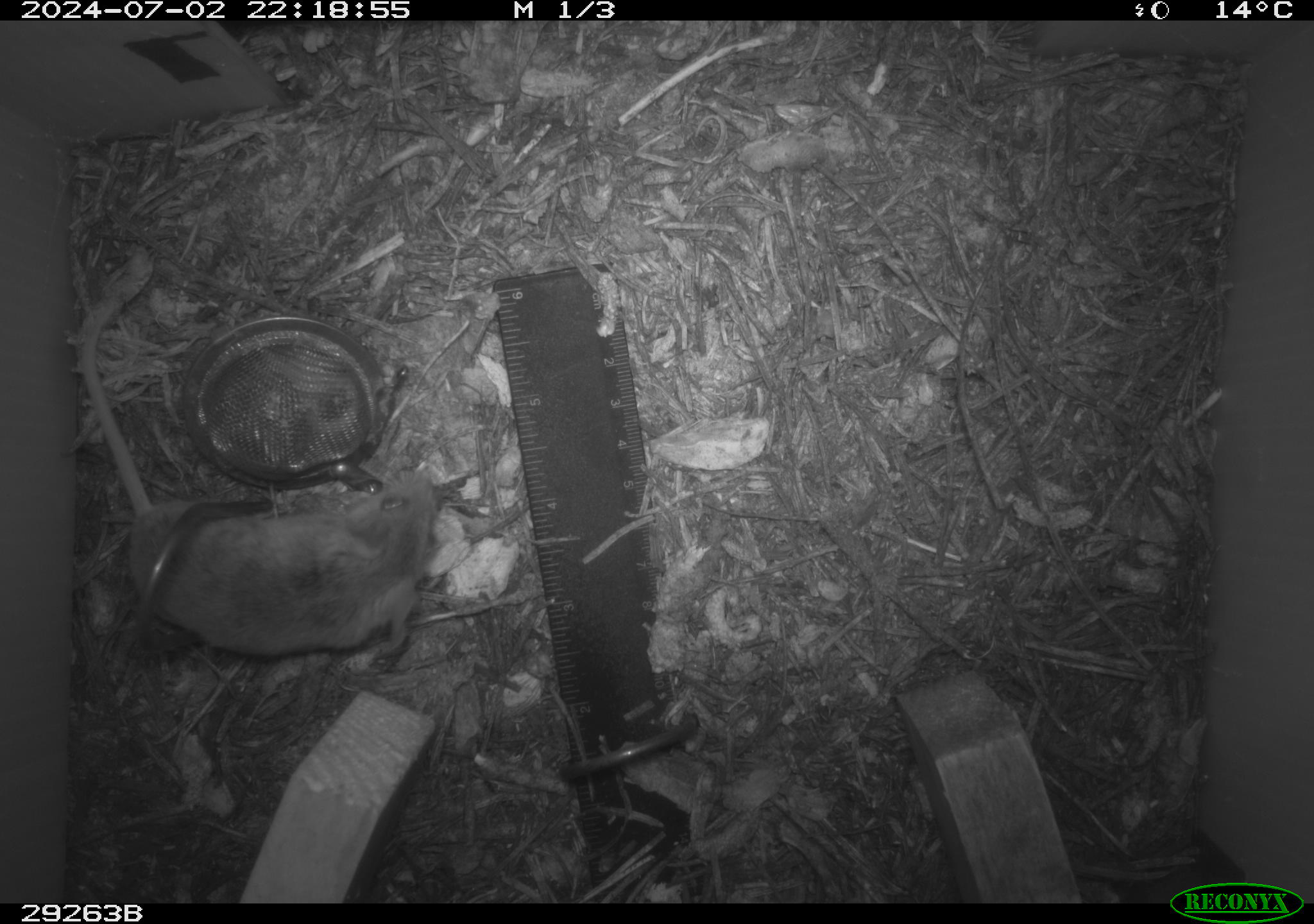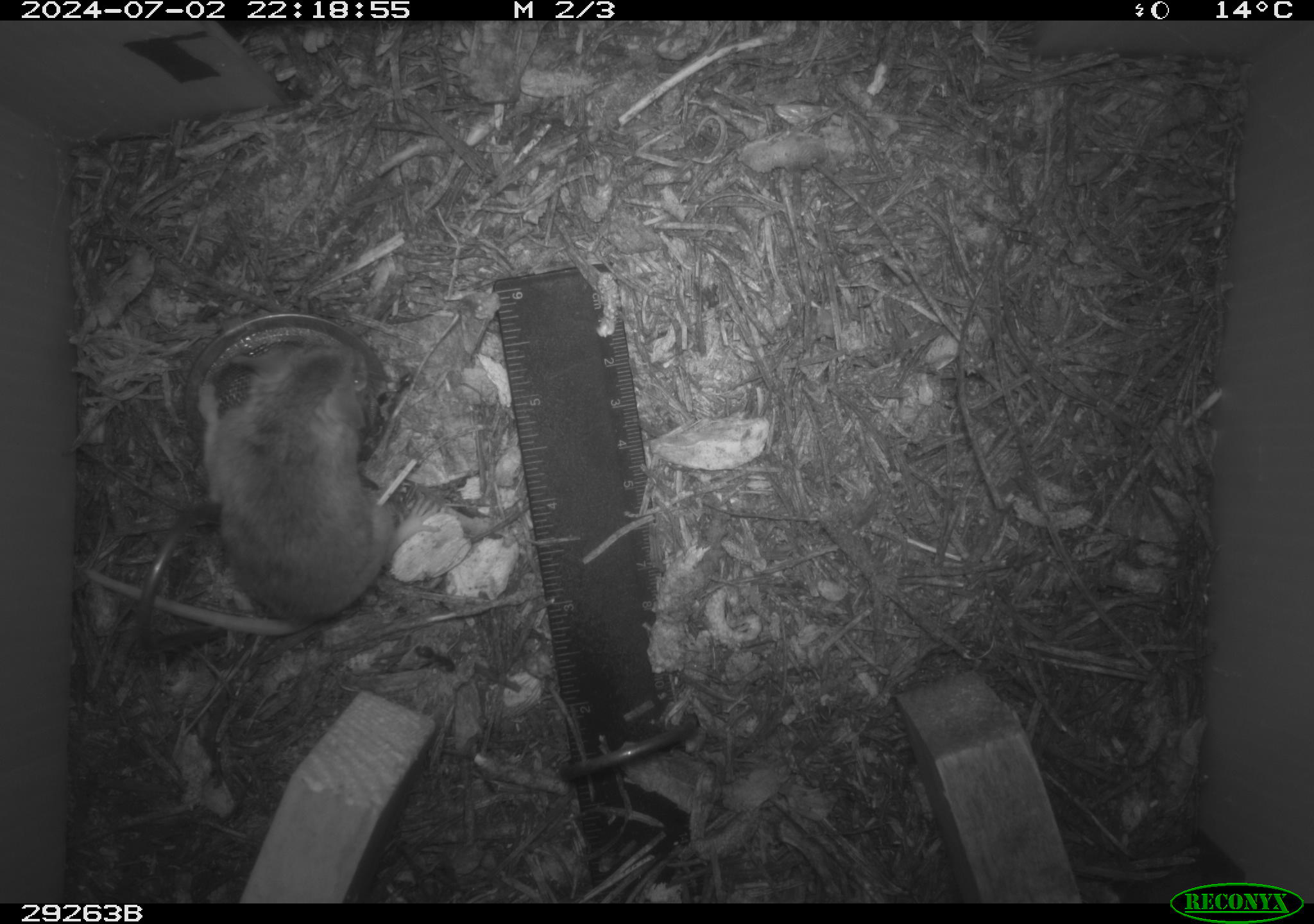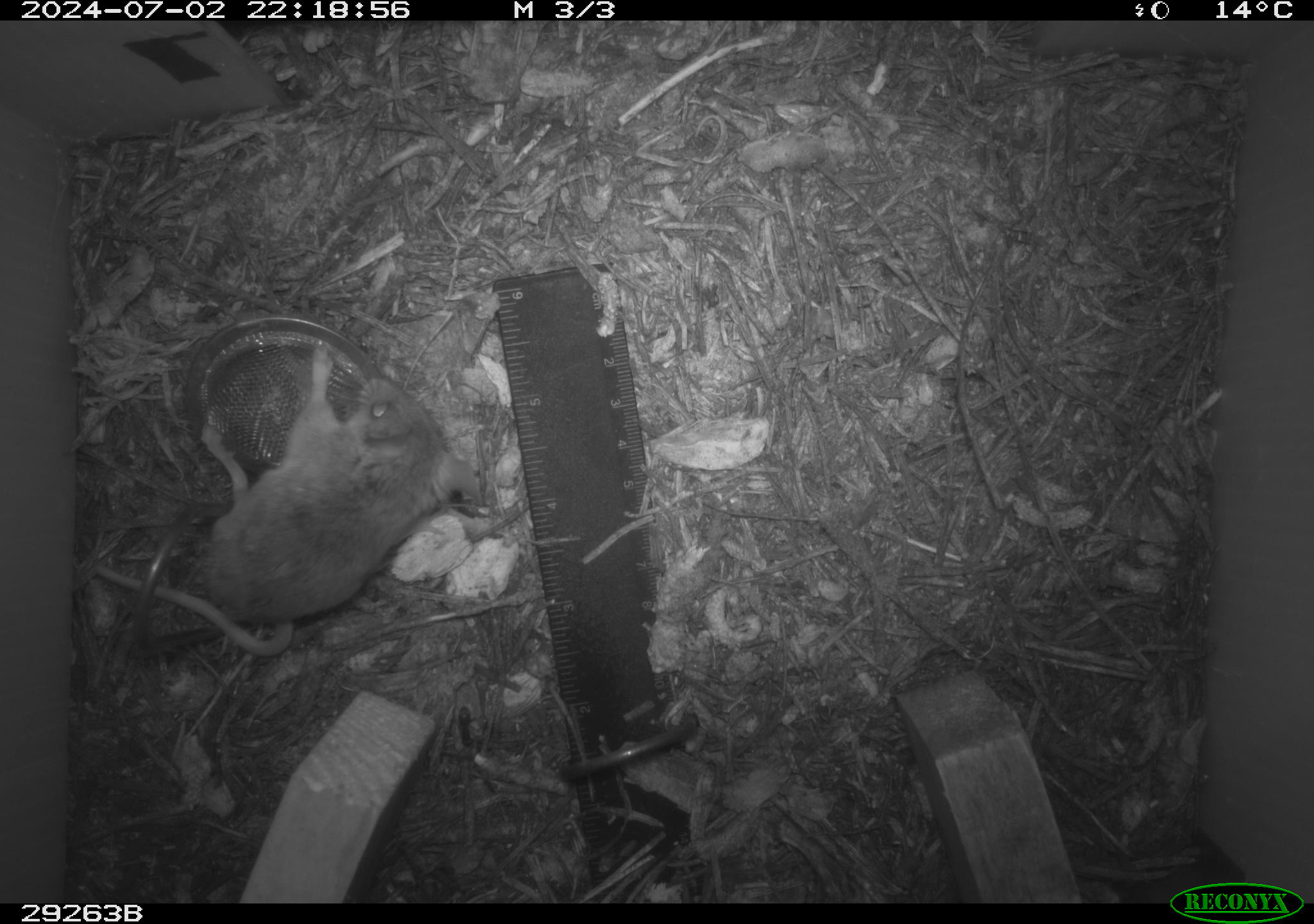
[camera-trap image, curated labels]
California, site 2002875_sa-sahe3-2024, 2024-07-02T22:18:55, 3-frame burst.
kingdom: Animalia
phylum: Chordata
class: Mammalia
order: Rodentia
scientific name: Rodentia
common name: rodent